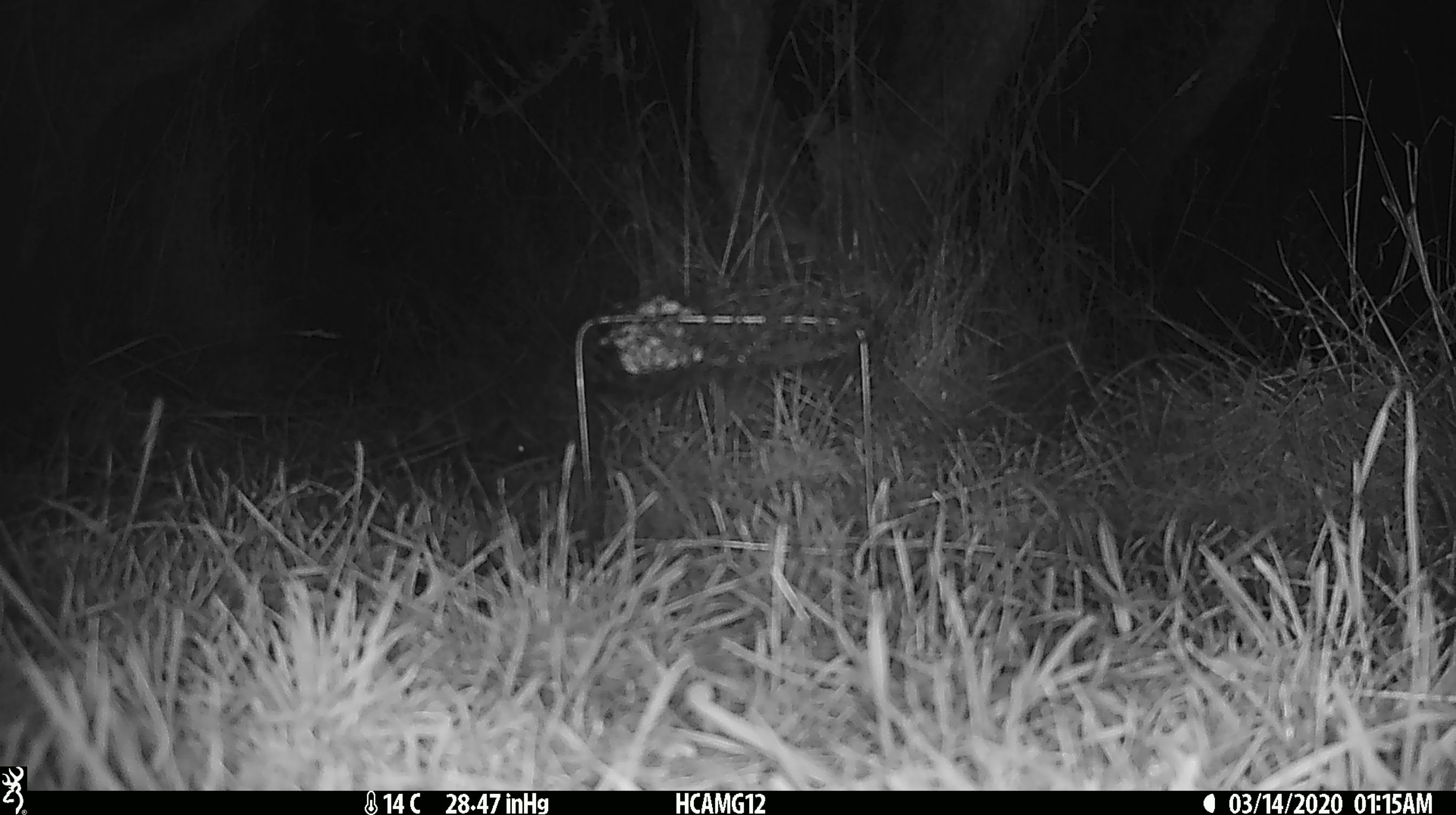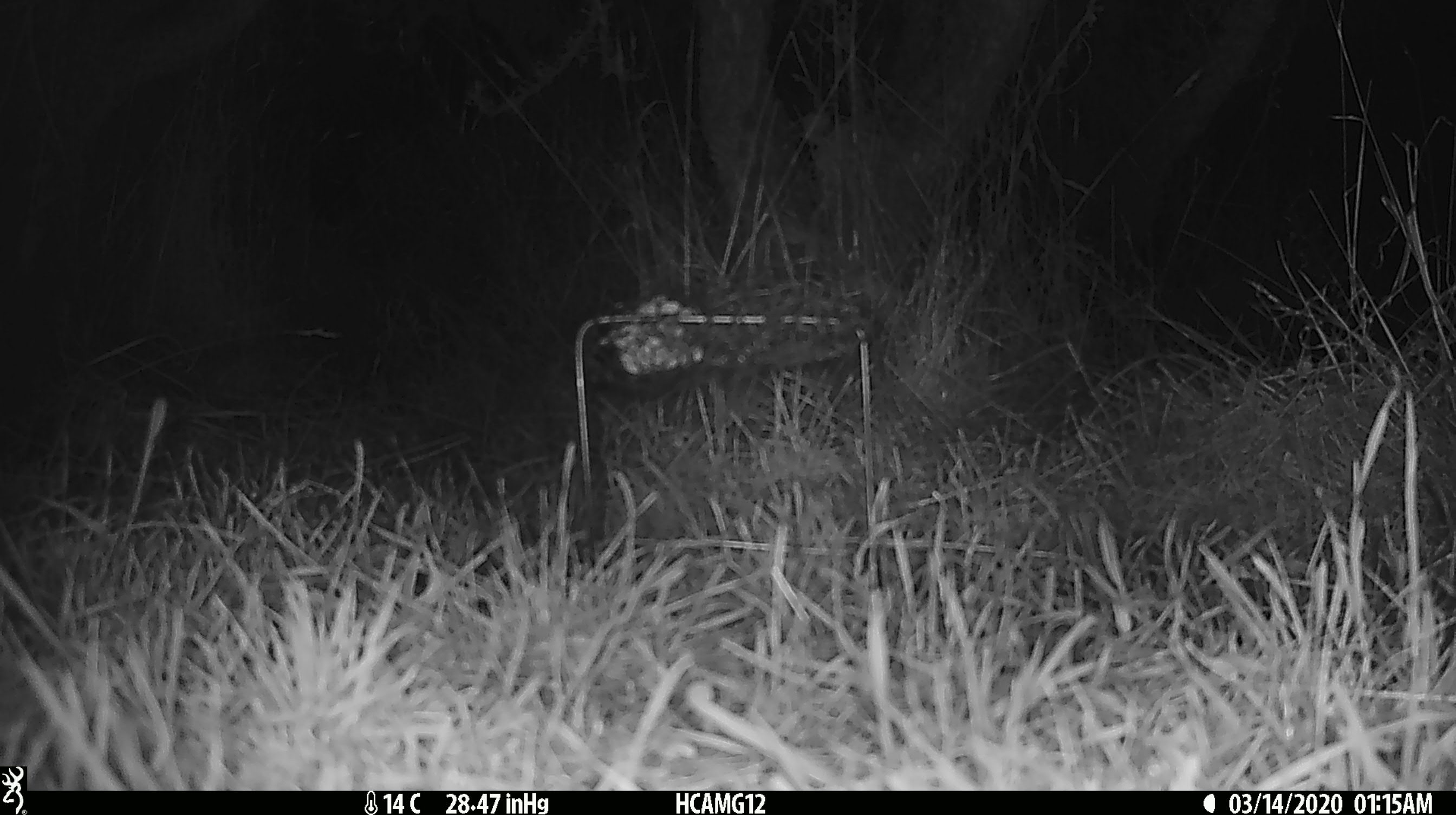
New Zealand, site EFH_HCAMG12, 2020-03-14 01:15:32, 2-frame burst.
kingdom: Animalia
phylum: Chordata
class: Mammalia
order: Rodentia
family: Muridae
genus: Mus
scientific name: Mus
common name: mouse